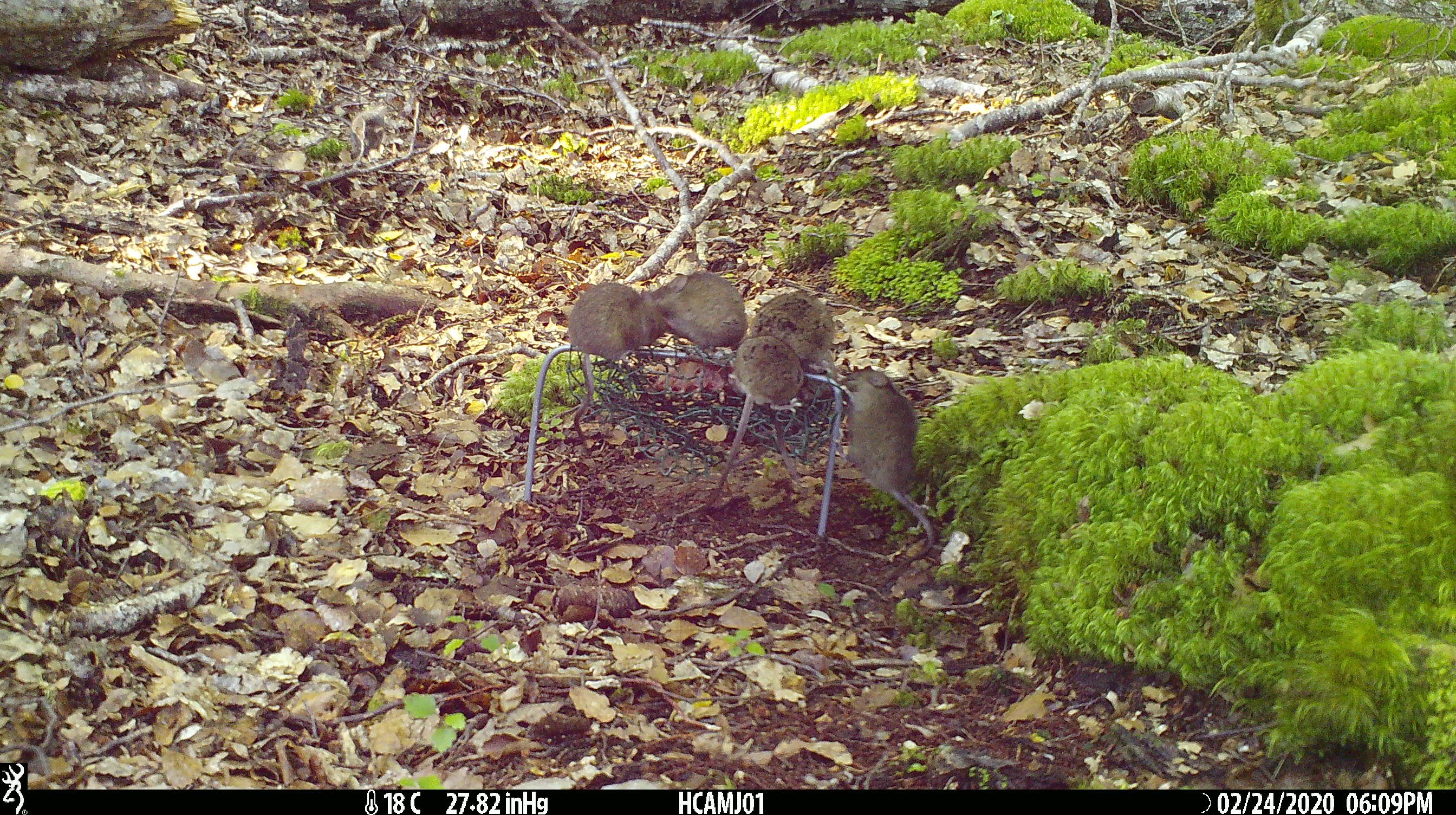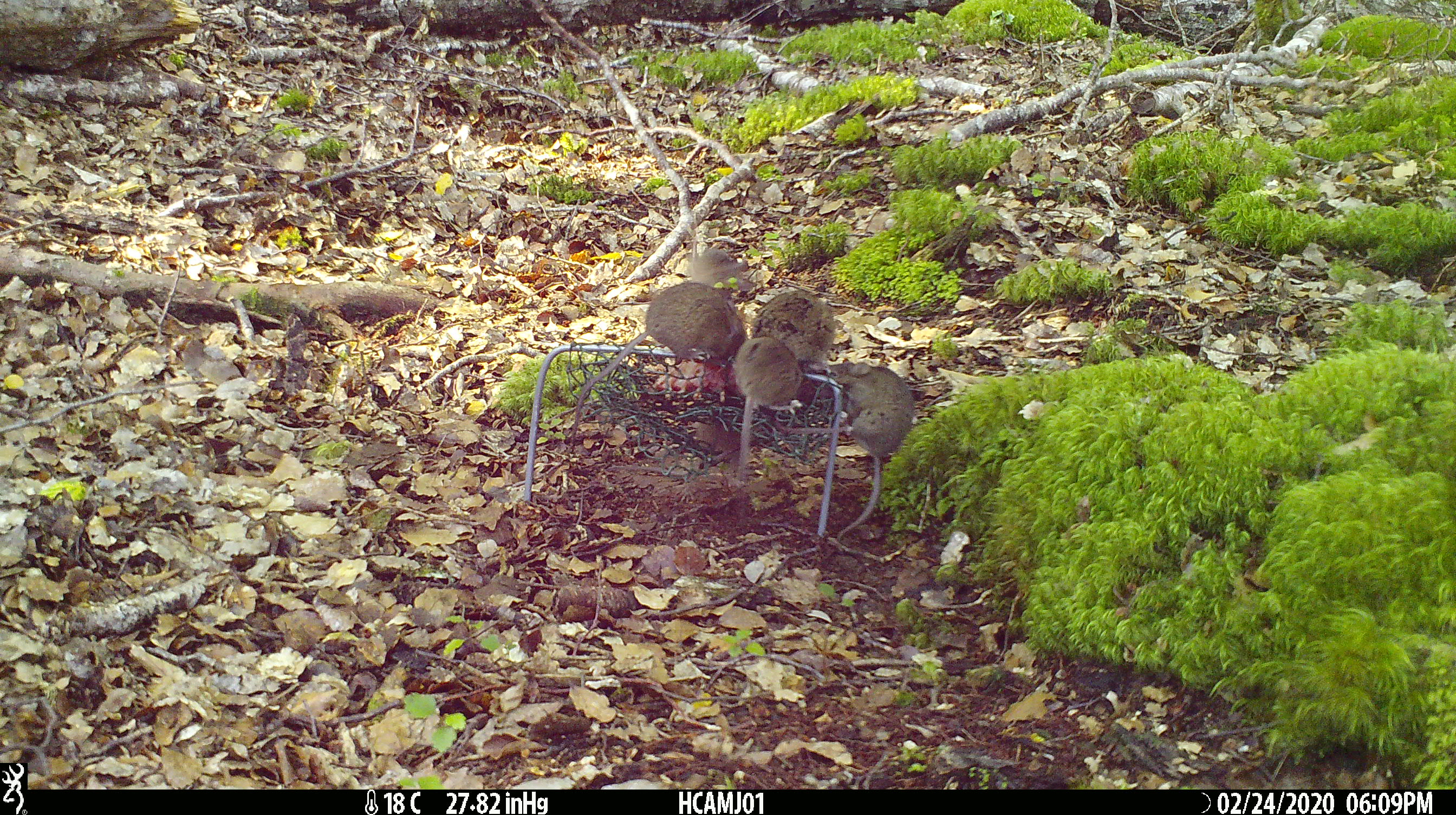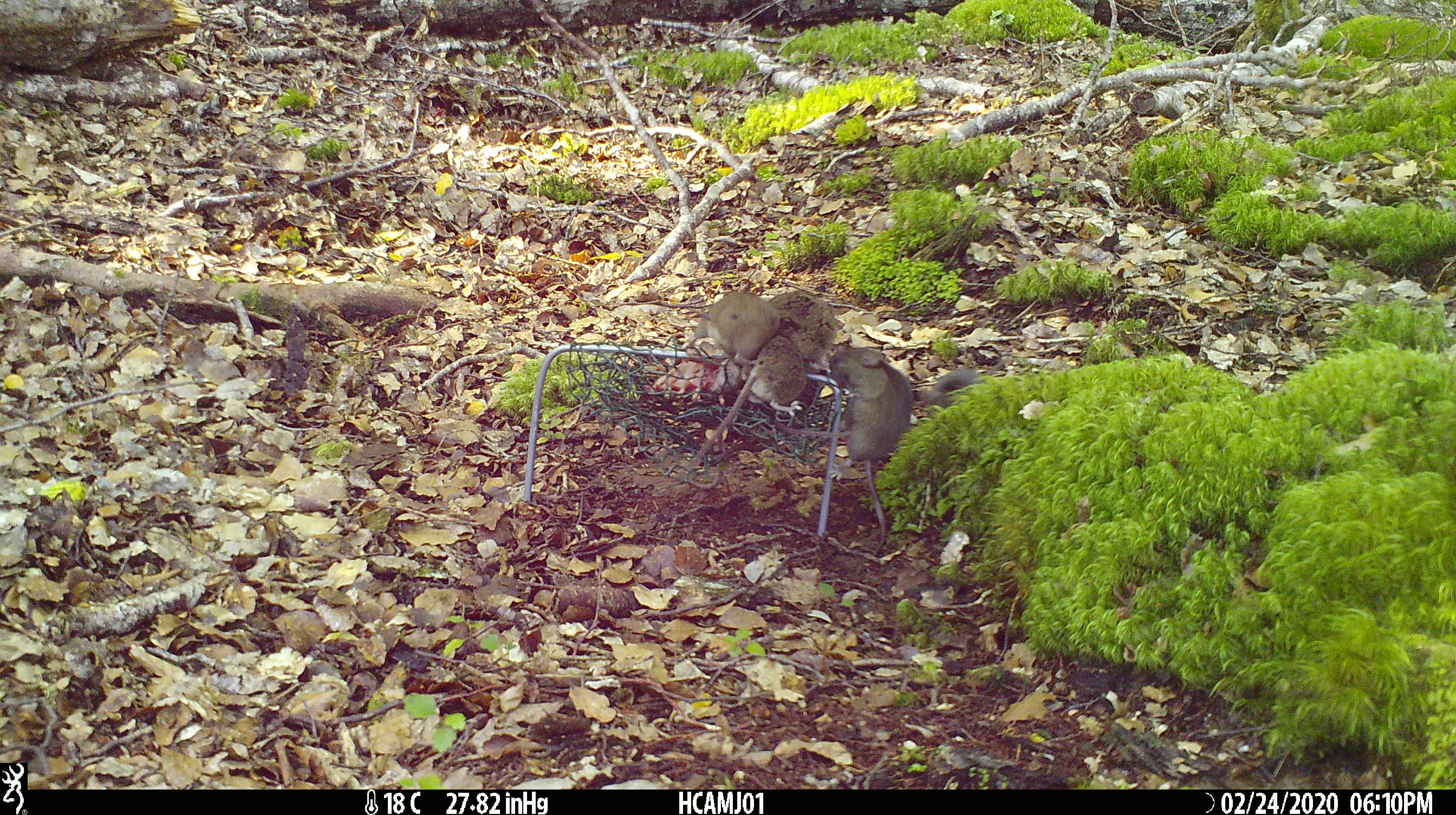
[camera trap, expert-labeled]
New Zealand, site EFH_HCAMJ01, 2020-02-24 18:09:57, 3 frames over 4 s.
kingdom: Animalia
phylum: Chordata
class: Mammalia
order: Rodentia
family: Muridae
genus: Mus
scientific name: Mus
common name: mouse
Mouse (Mus).